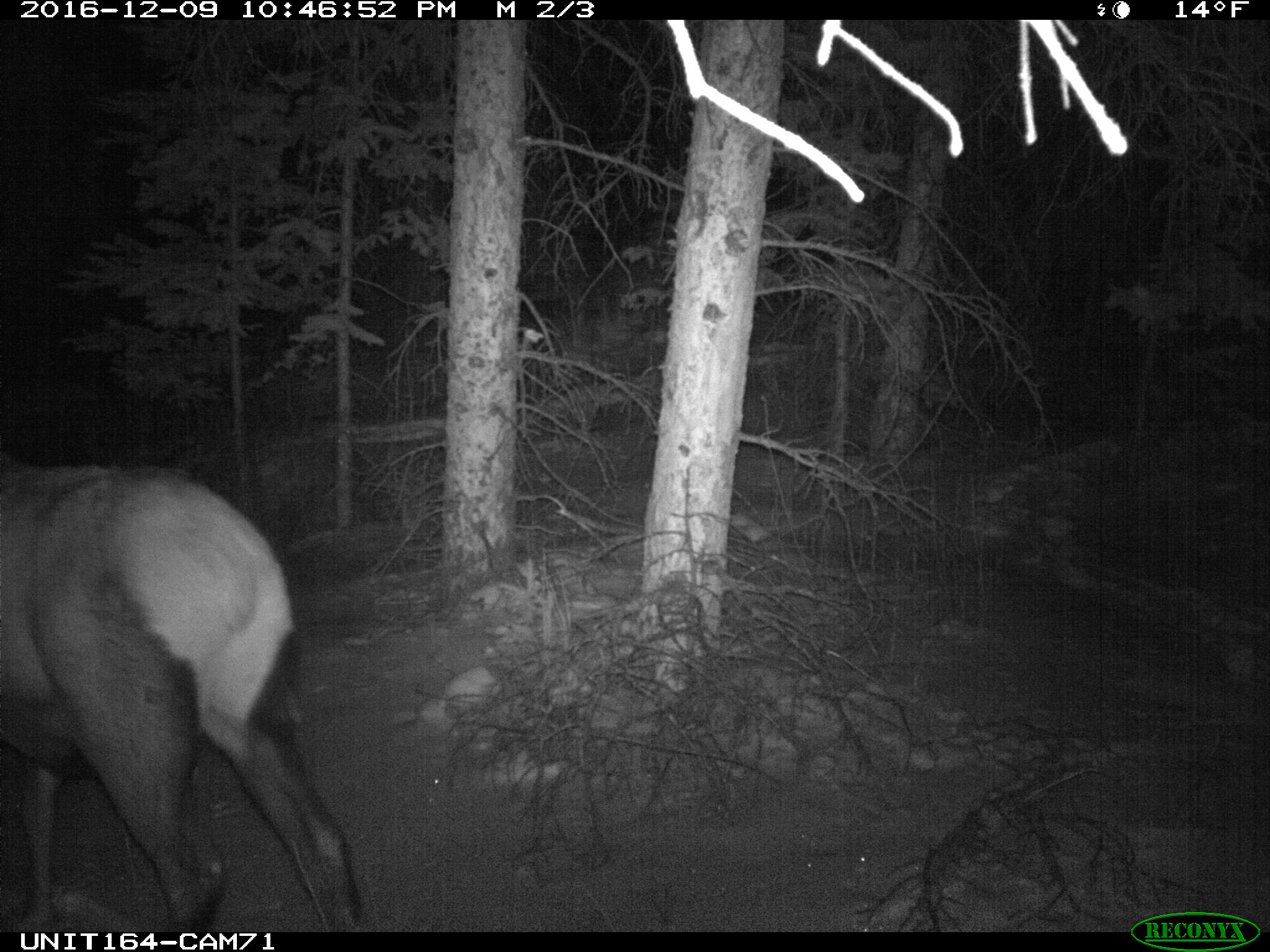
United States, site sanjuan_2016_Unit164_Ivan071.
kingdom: Animalia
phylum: Chordata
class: Mammalia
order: Artiodactyla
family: Cervidae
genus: Cervus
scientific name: Cervus elaphus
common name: red deer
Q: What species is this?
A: Cervus elaphus (red deer).